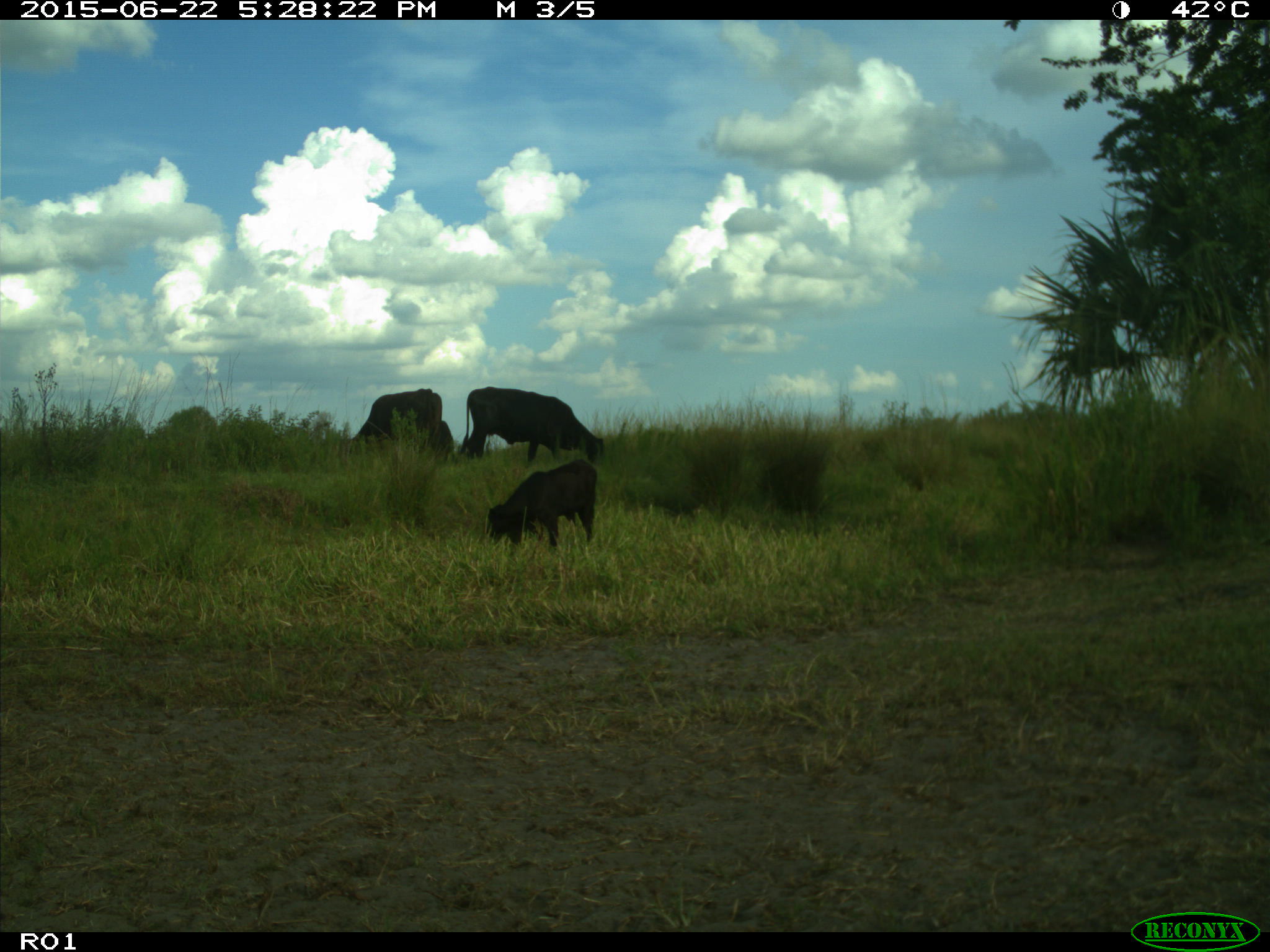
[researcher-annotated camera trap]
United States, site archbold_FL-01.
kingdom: Animalia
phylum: Chordata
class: Mammalia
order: Artiodactyla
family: Bovidae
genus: Bos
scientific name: Bos taurus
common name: domestic cow